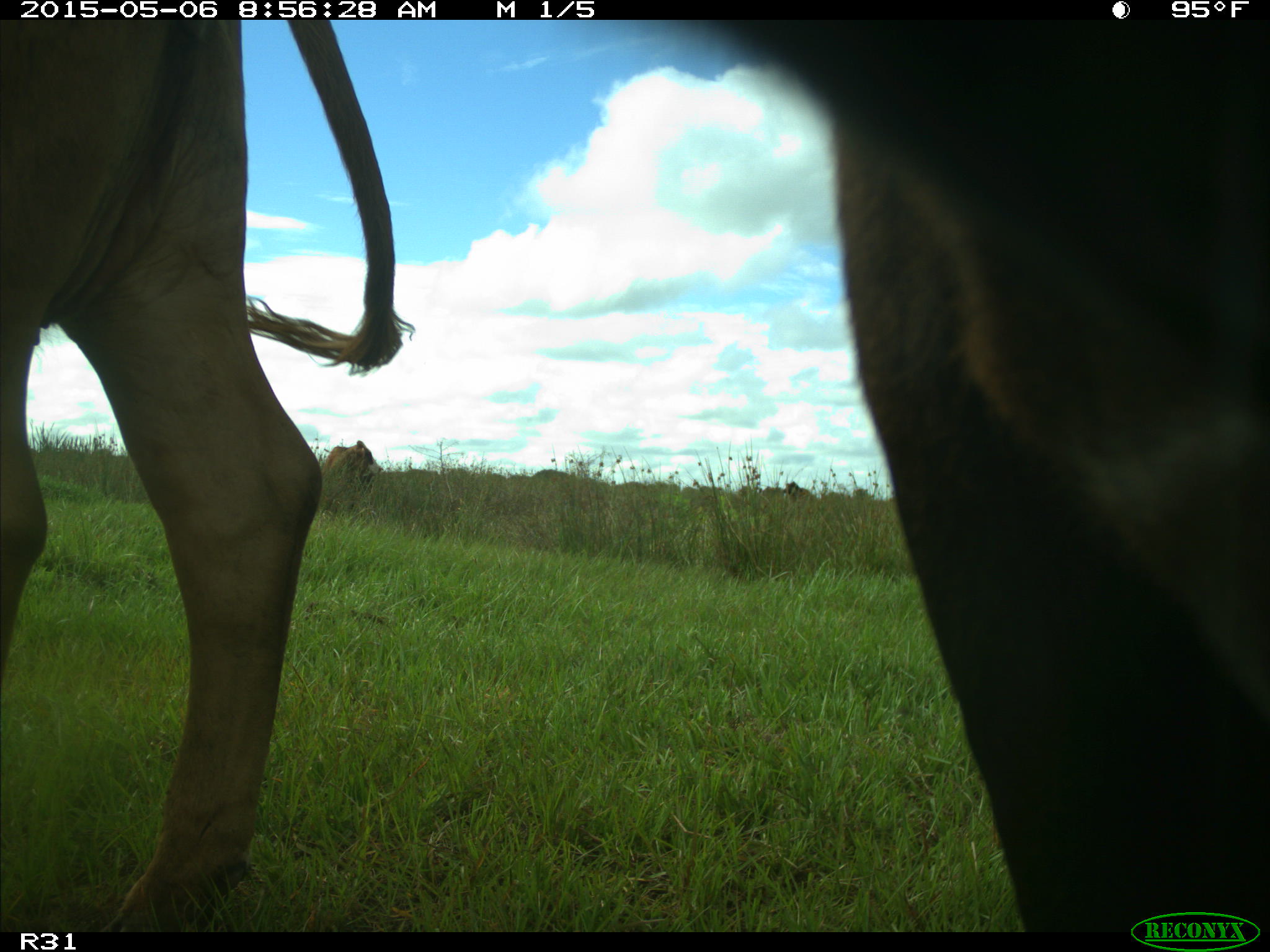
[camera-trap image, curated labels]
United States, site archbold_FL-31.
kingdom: Animalia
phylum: Chordata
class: Mammalia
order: Artiodactyla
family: Bovidae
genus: Bos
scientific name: Bos taurus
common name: domestic cow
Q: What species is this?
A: Bos taurus (domestic cow).